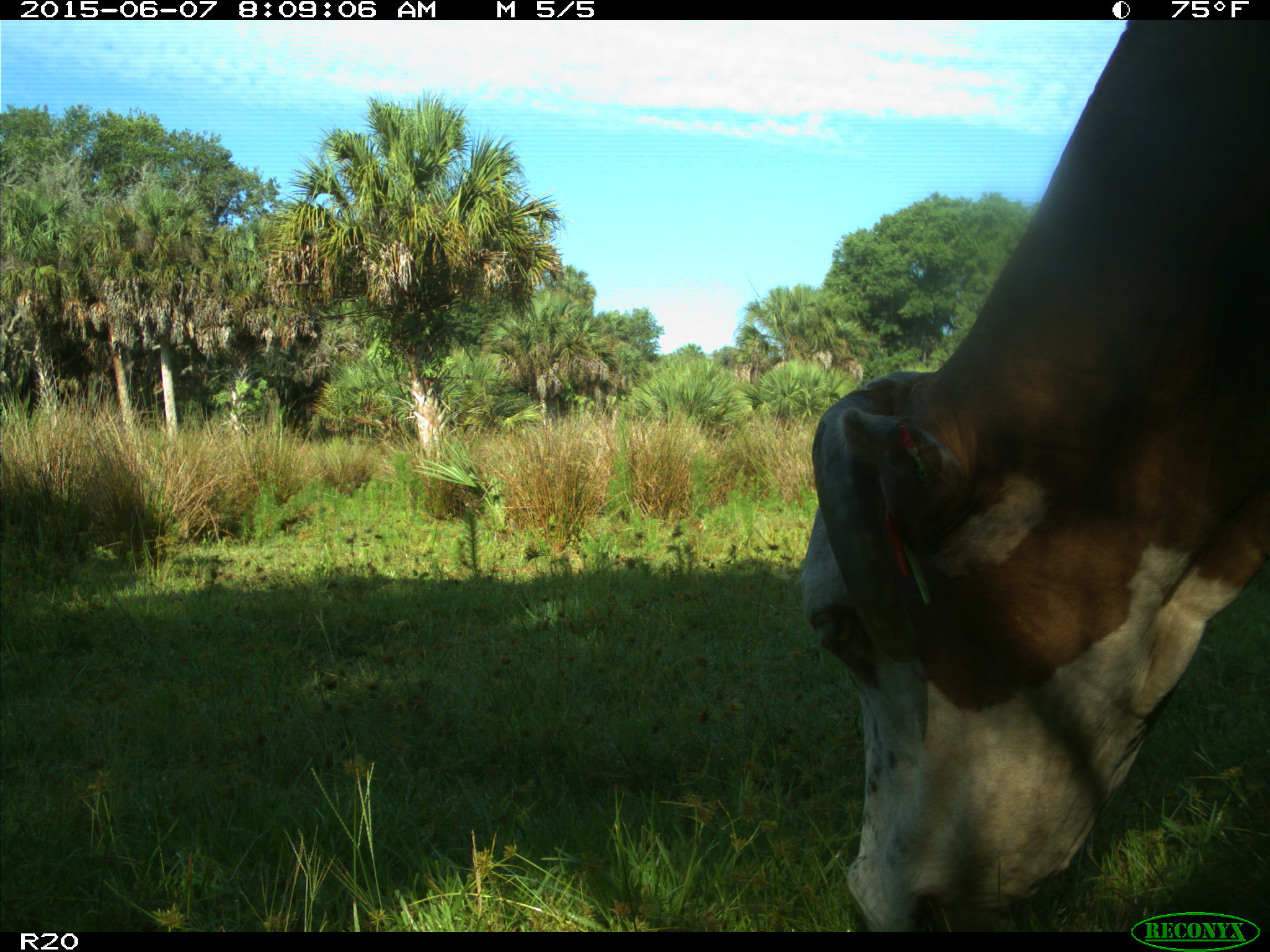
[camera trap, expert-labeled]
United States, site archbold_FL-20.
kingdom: Animalia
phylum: Chordata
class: Mammalia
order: Artiodactyla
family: Bovidae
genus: Bos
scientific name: Bos taurus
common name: domestic cow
Bos taurus (domestic cow).